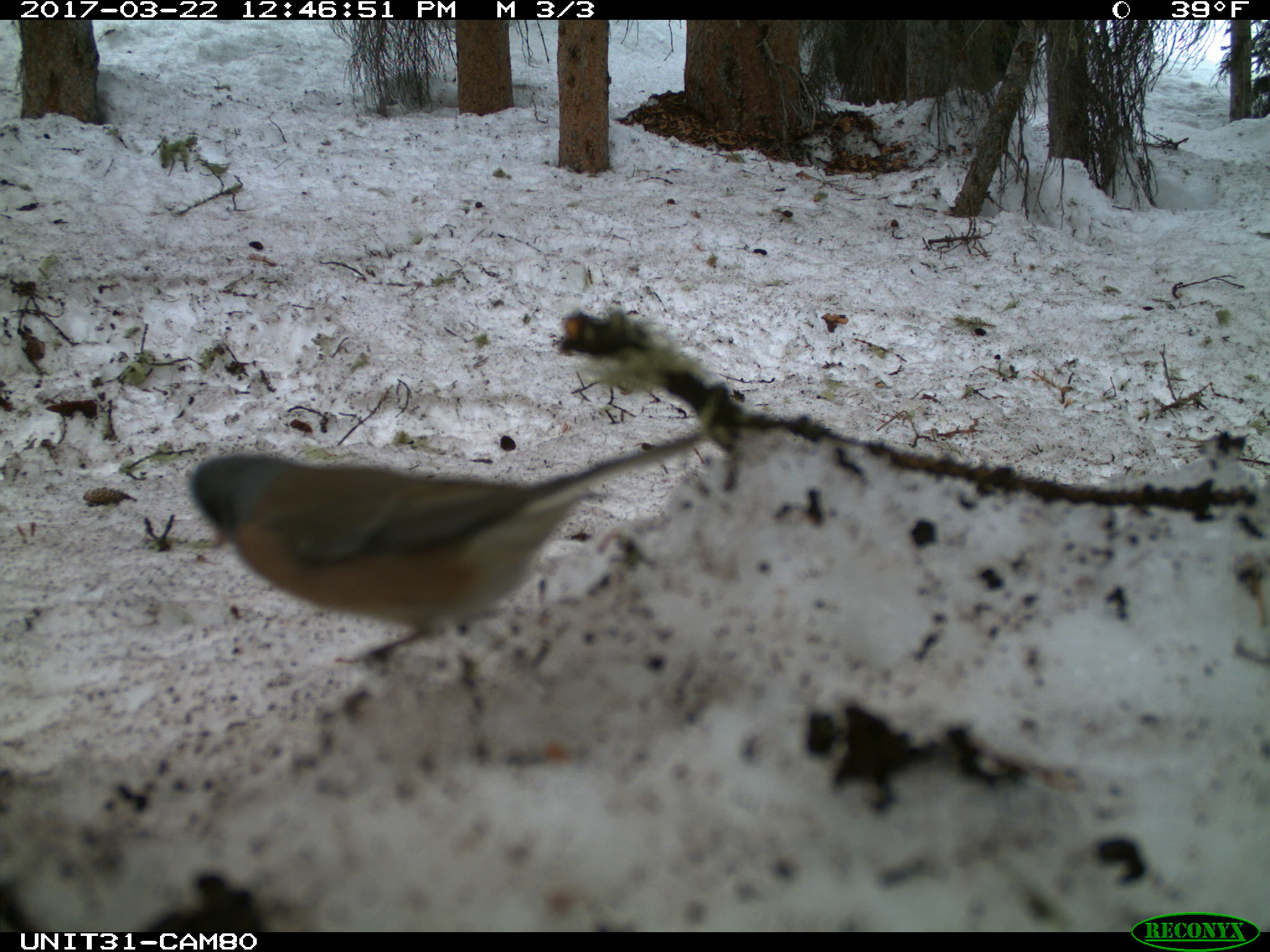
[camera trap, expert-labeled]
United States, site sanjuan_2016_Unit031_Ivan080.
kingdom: Animalia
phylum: Chordata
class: Aves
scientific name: Aves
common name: birds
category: unidentified bird